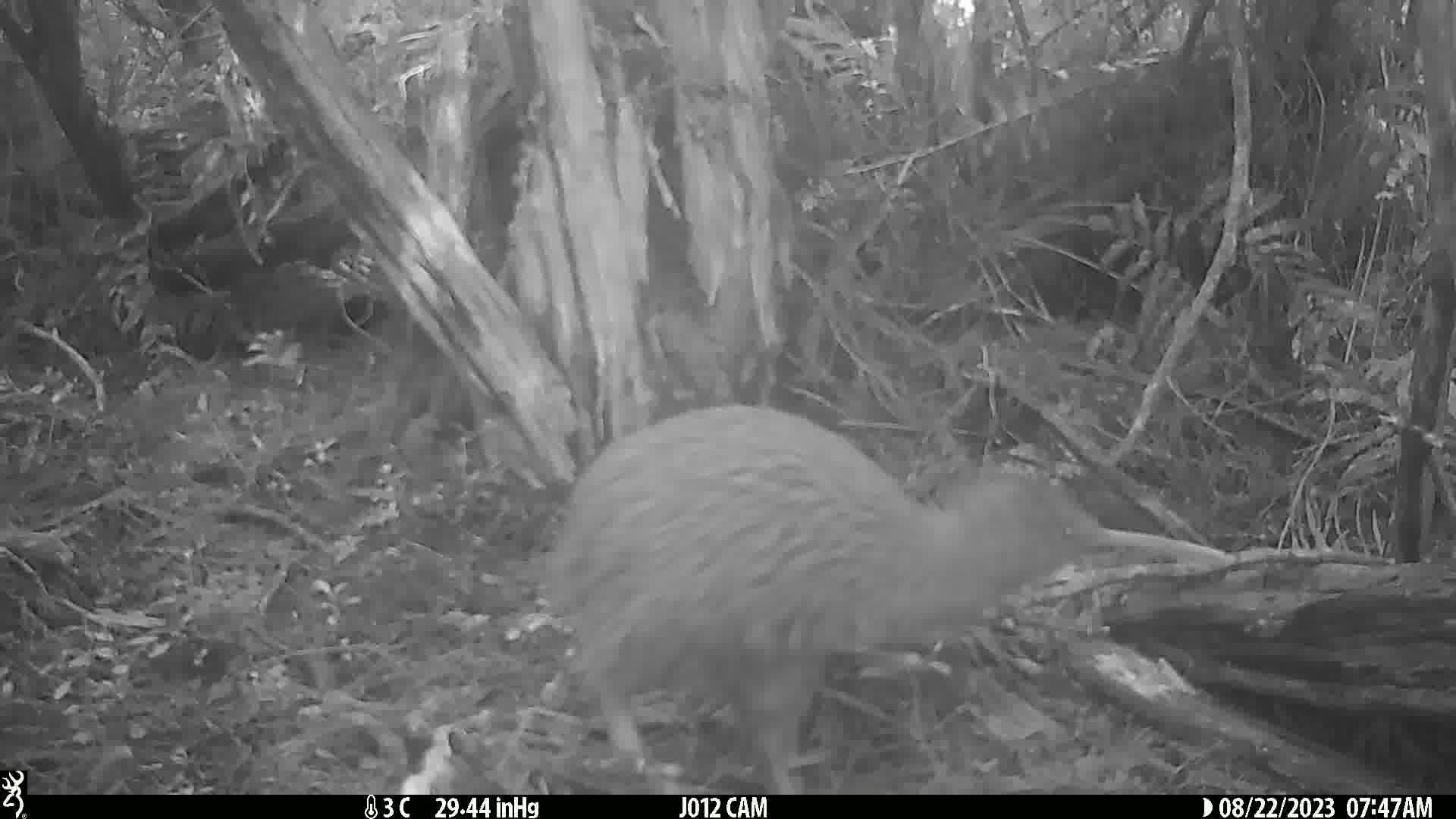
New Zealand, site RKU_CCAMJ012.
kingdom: Animalia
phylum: Chordata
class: Aves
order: Apterygiformes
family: Apterygidae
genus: Apteryx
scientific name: Apteryx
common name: kiwi